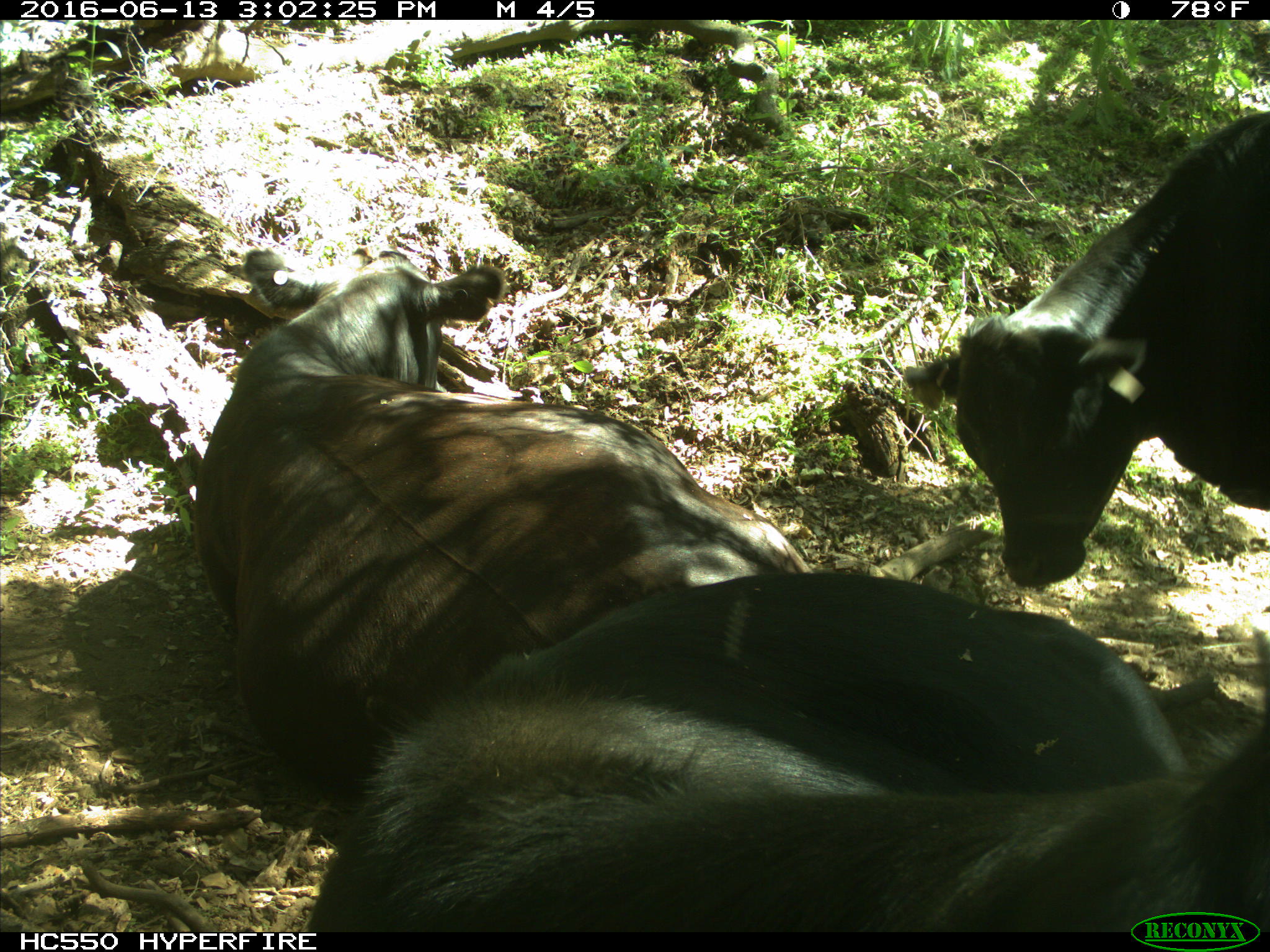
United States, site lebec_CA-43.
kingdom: Animalia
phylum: Chordata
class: Mammalia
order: Artiodactyla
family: Bovidae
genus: Bos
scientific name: Bos taurus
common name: domestic cow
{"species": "Bos taurus (domestic cow)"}